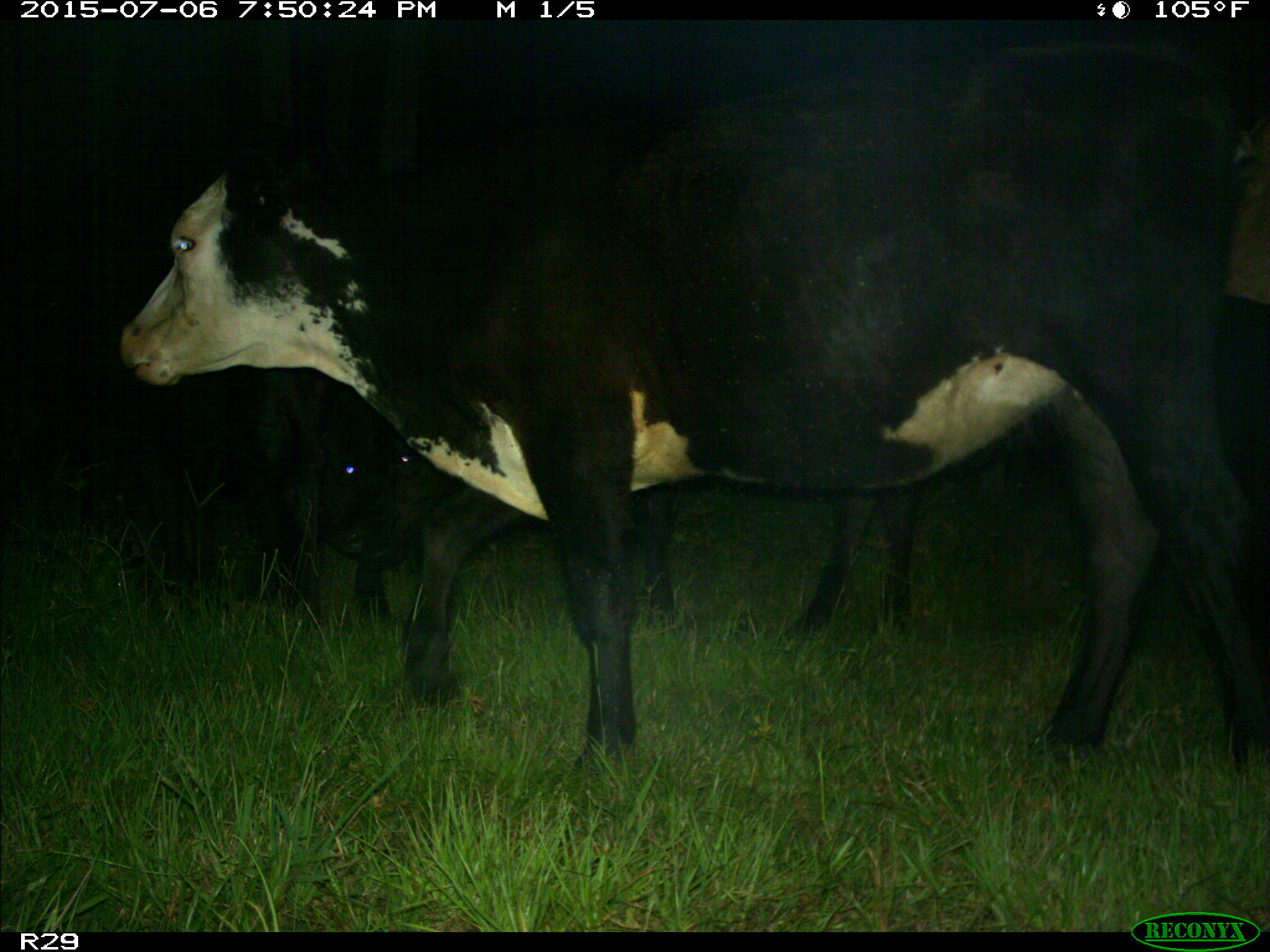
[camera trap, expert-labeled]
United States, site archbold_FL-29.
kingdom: Animalia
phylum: Chordata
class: Mammalia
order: Artiodactyla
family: Bovidae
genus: Bos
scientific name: Bos taurus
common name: domestic cow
Bos taurus (domestic cow).